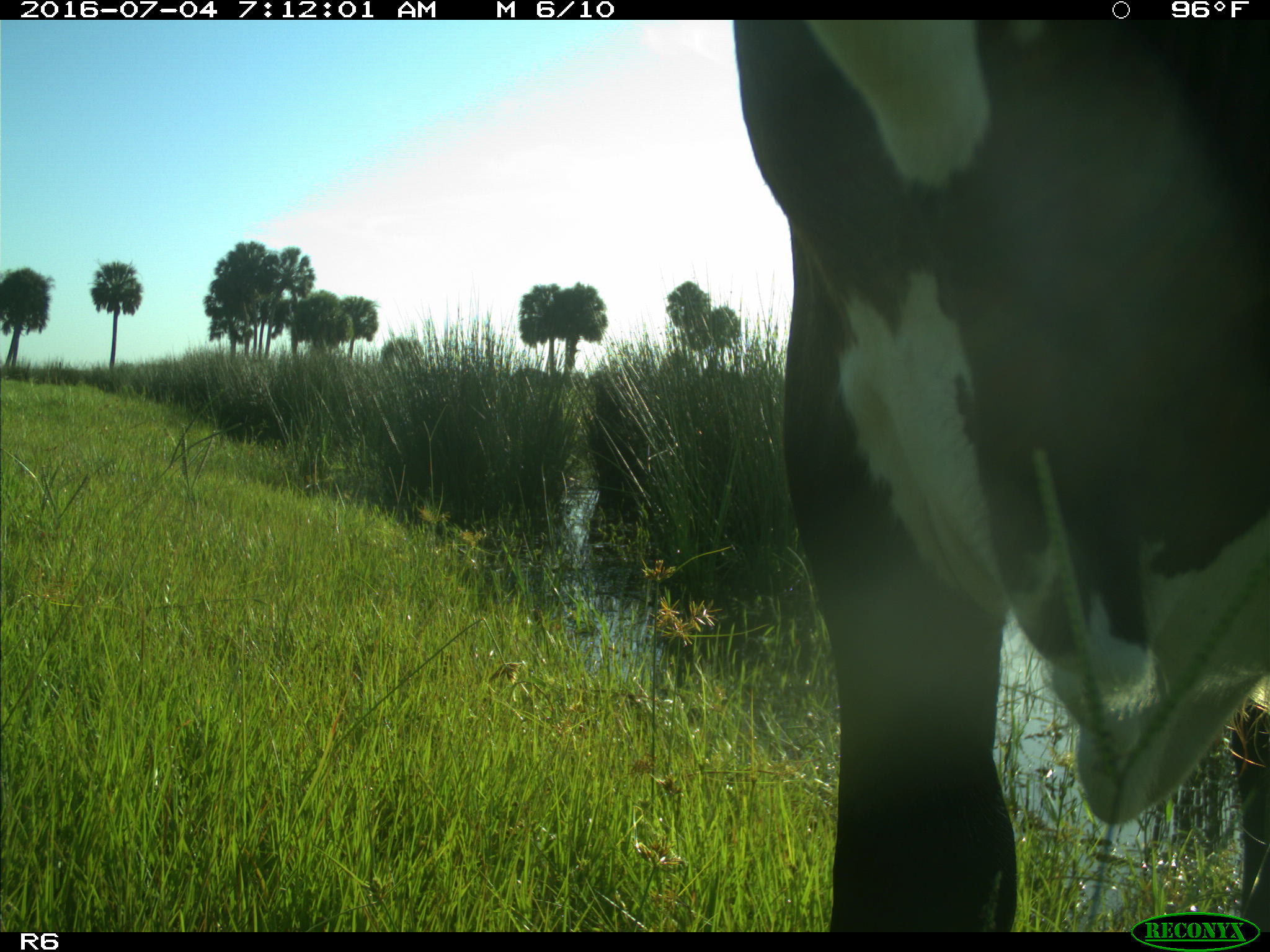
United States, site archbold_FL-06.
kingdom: Animalia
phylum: Chordata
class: Mammalia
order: Artiodactyla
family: Bovidae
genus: Bos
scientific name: Bos taurus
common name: domestic cow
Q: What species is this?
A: Bos taurus (domestic cow).